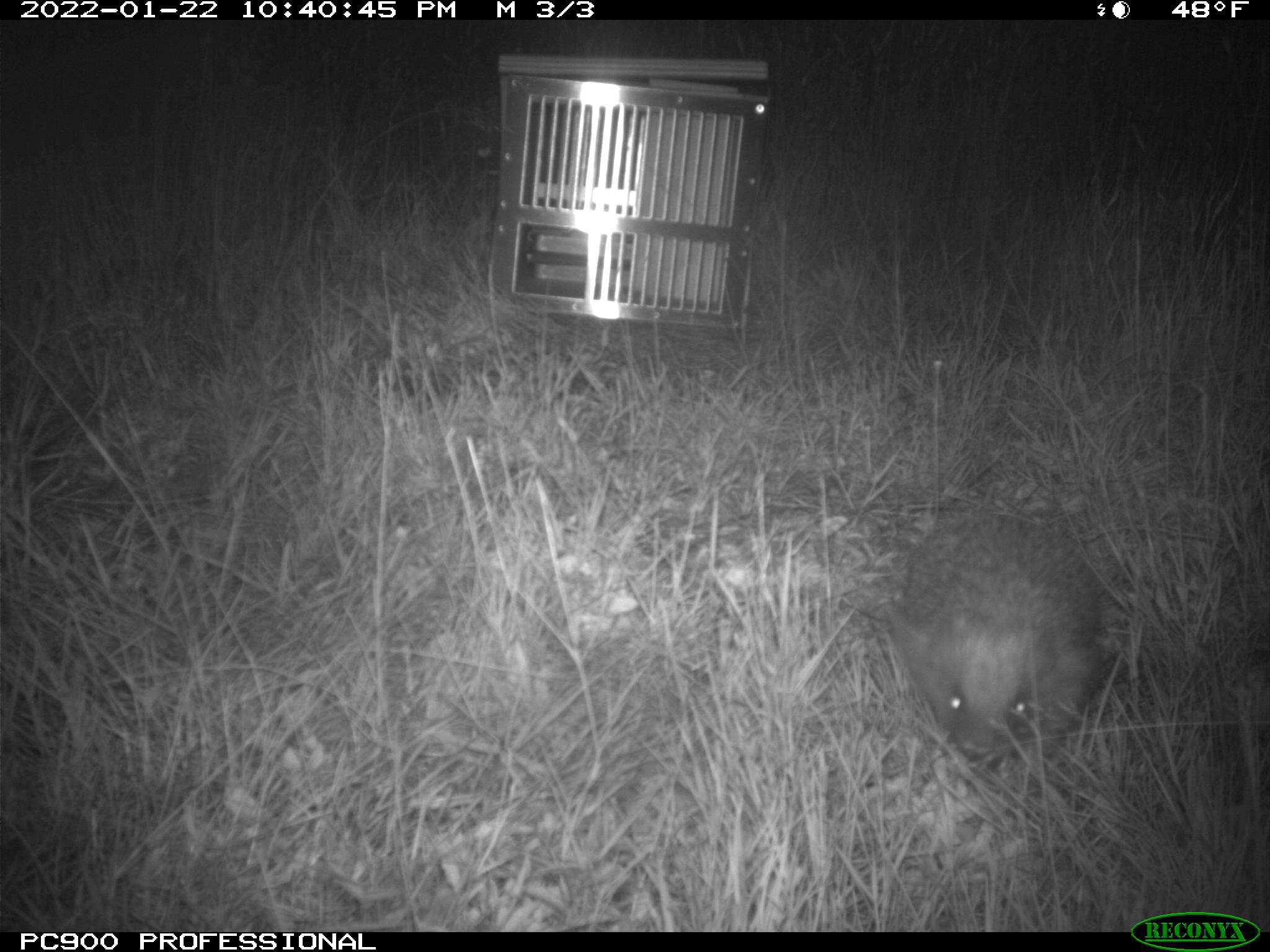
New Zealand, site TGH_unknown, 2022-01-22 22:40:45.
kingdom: Animalia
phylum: Chordata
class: Mammalia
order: Eulipotyphla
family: Erinaceidae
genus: Erinaceus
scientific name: Erinaceus europaeus europaeus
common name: european hedgehog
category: hedgehog